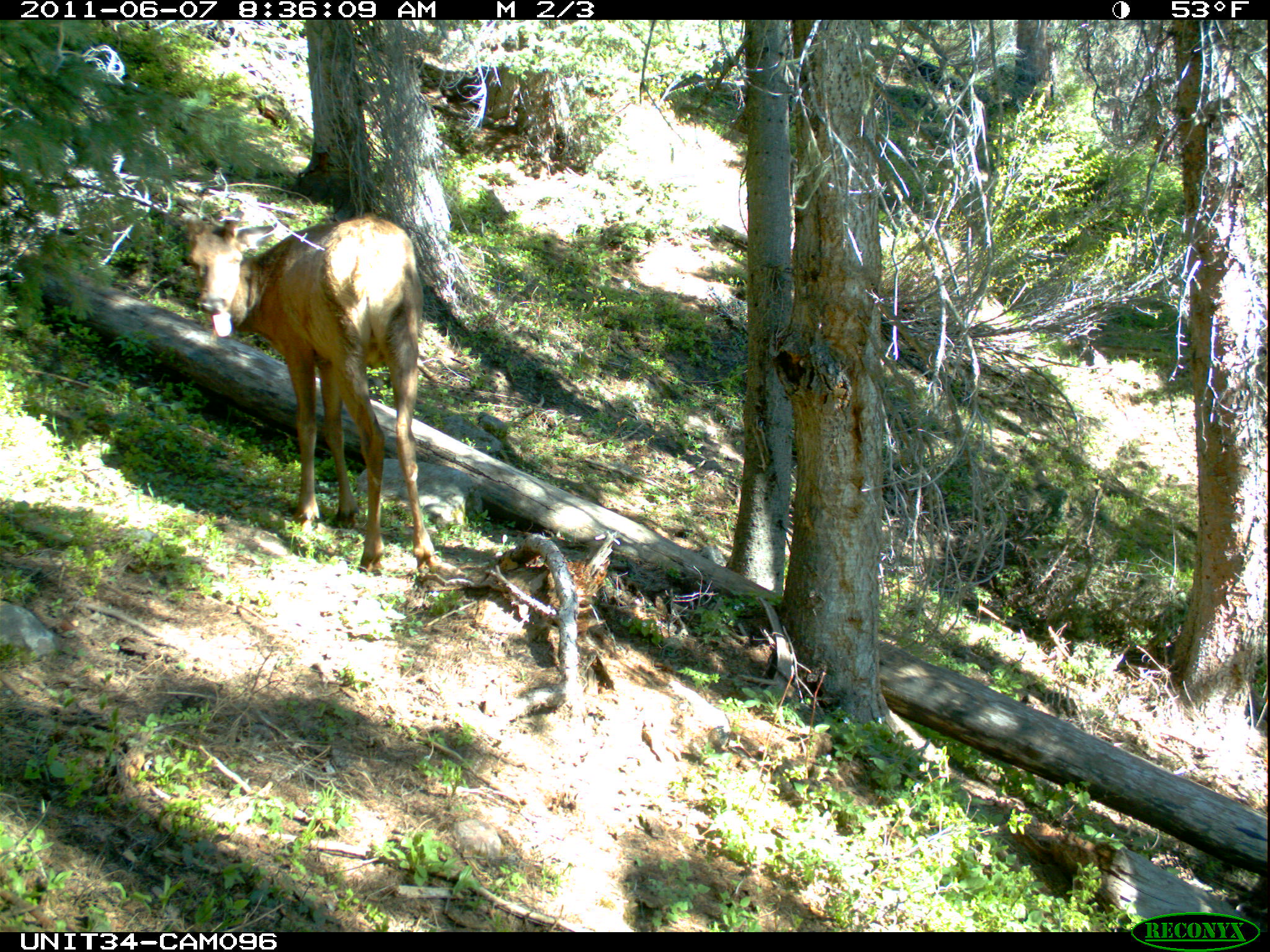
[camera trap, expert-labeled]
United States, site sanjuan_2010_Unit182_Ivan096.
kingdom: Animalia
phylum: Chordata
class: Mammalia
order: Artiodactyla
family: Cervidae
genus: Cervus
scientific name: Cervus elaphus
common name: red deer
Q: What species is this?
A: Cervus elaphus (red deer).